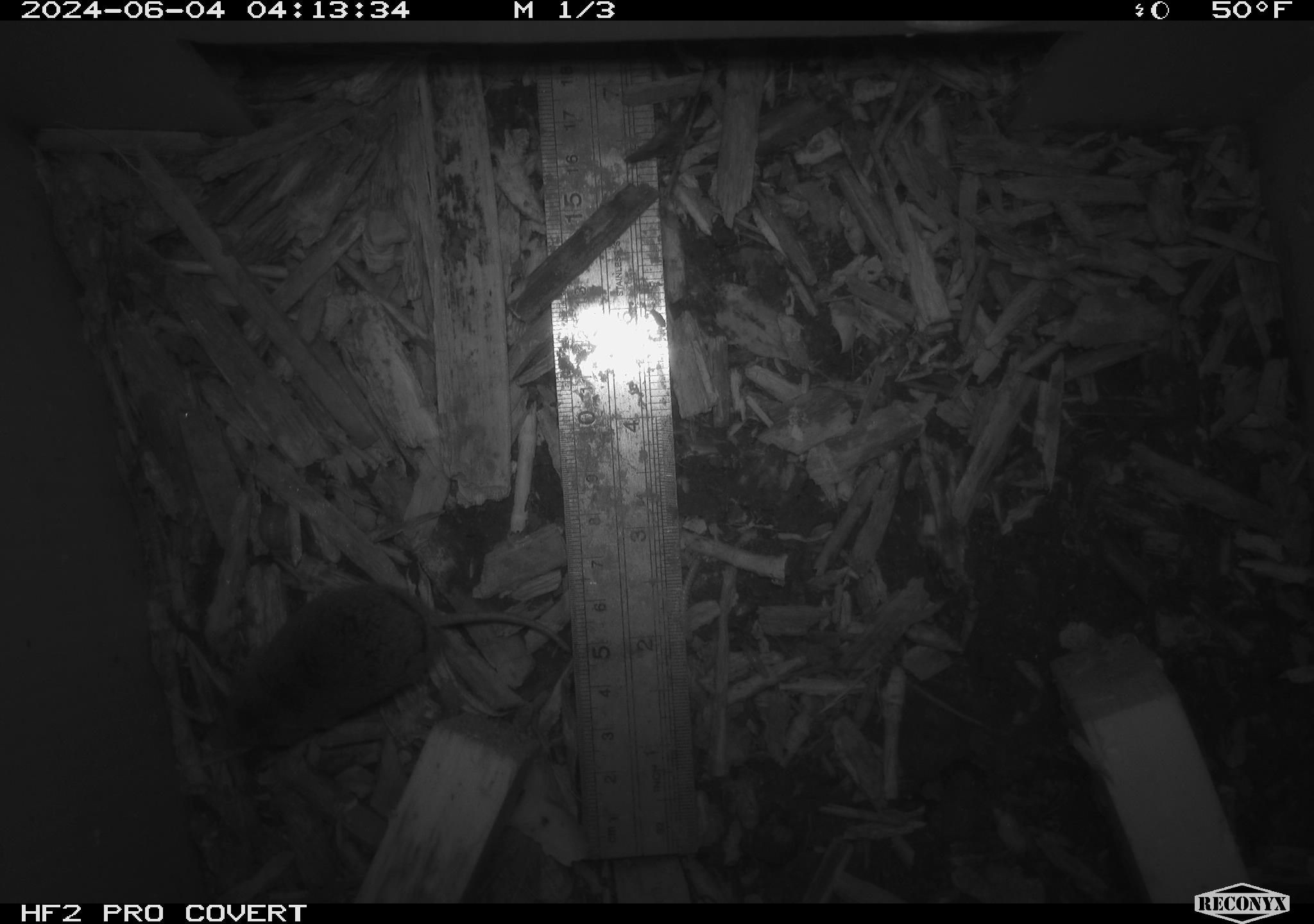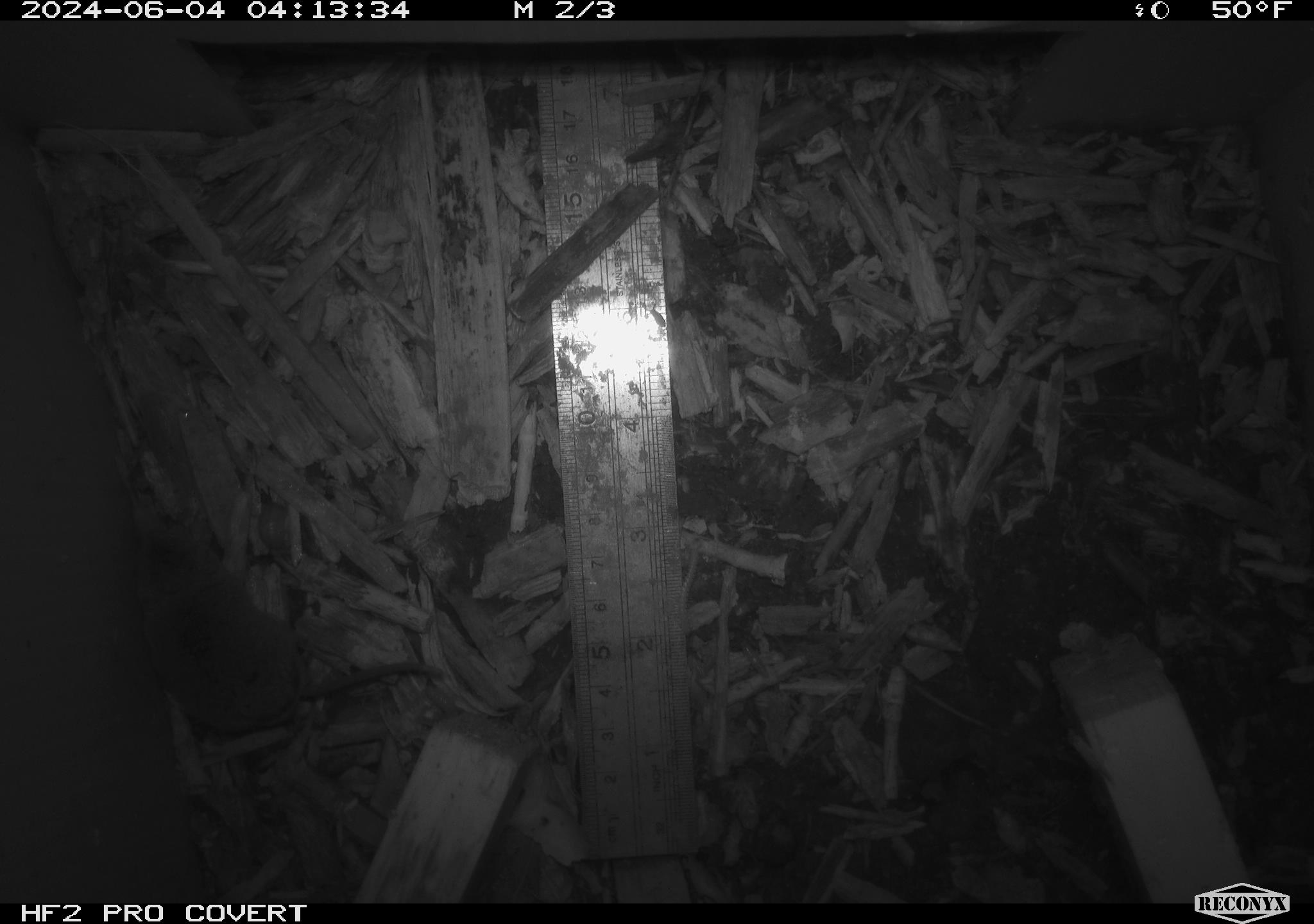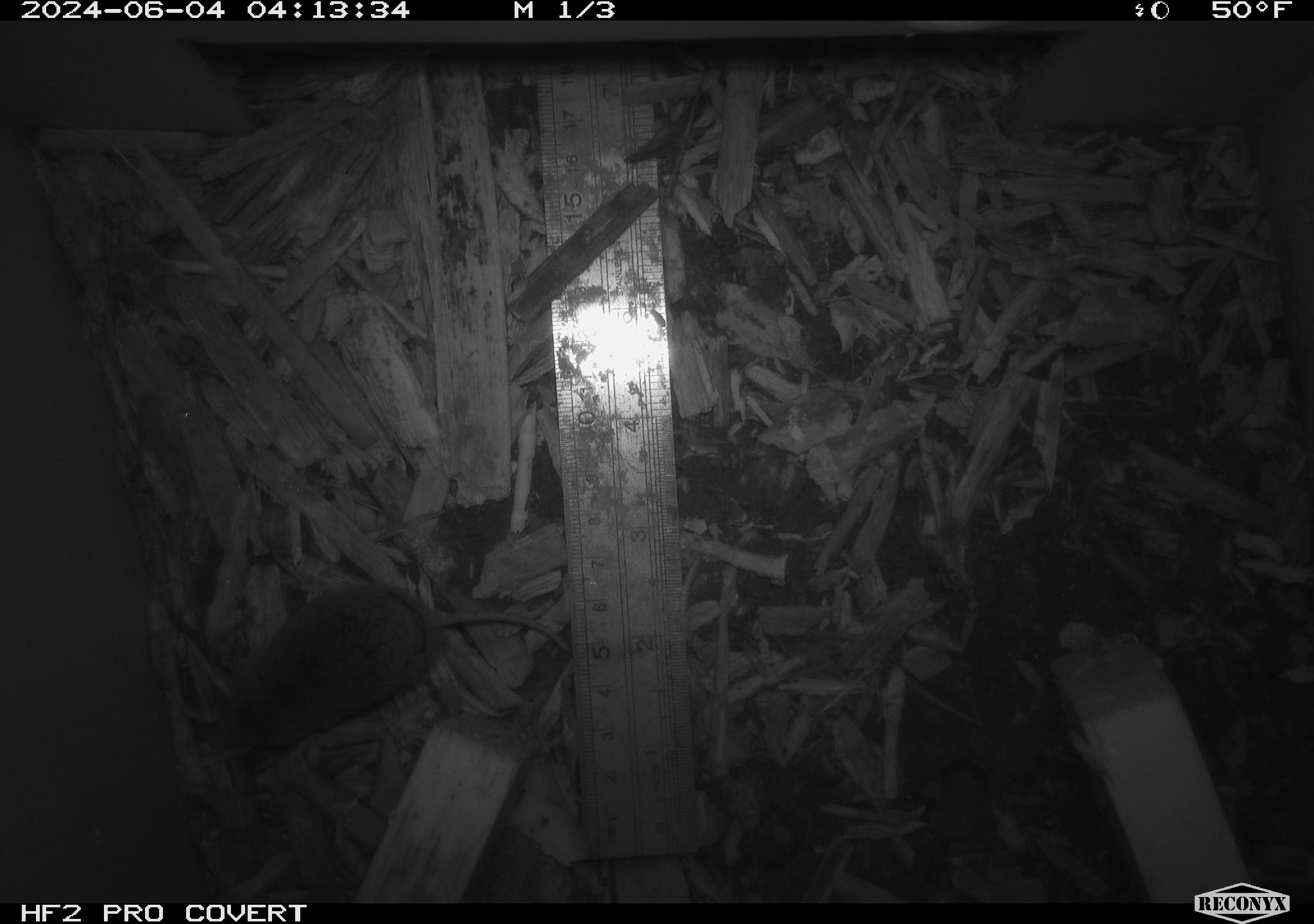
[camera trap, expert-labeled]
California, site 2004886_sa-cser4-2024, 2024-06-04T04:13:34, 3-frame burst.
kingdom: Animalia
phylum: Chordata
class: Mammalia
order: Eulipotyphla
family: Soricidae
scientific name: Soricidae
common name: shrews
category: soricidae family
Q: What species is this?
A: Soricidae family (shrews) (Soricidae).